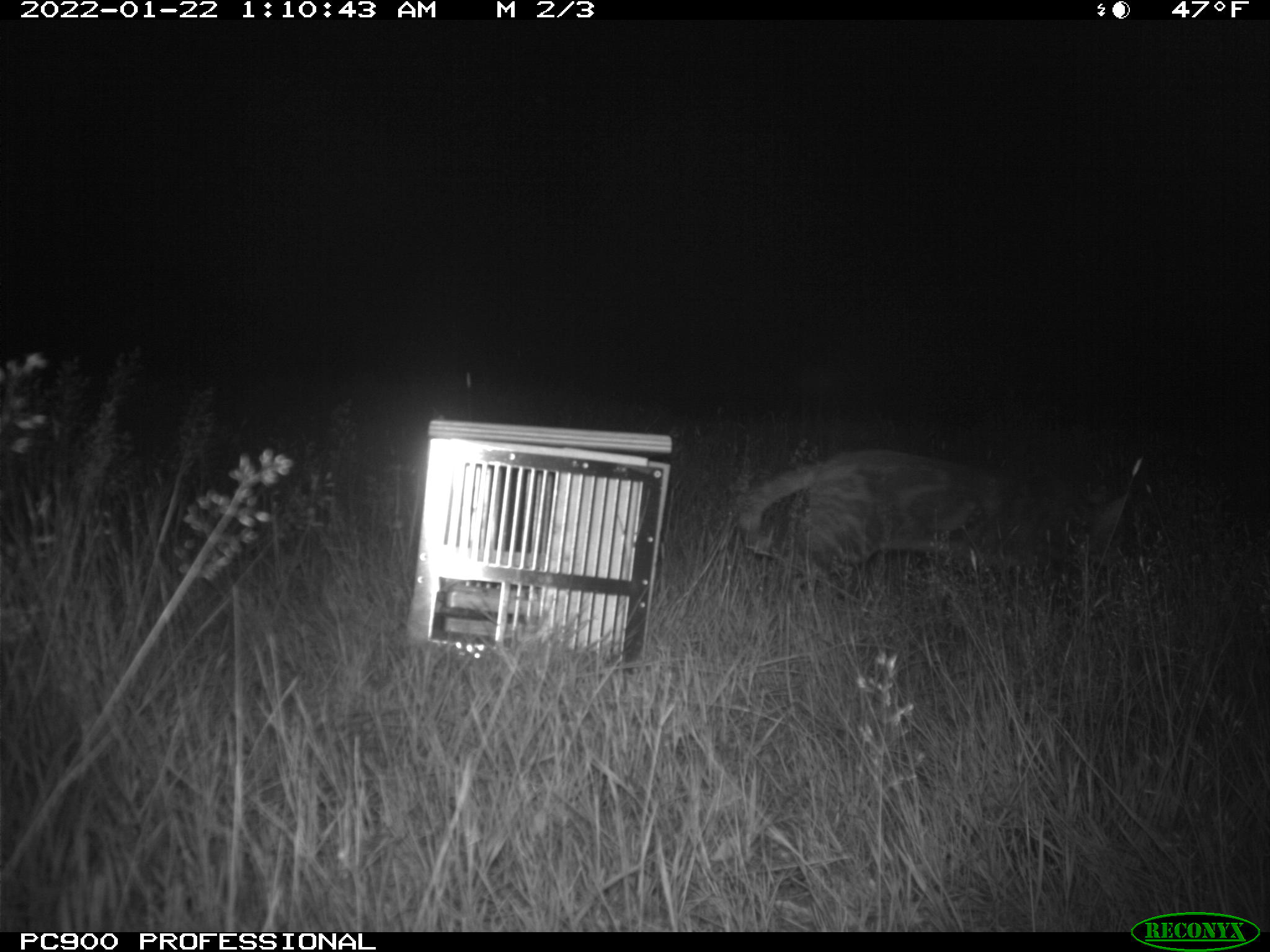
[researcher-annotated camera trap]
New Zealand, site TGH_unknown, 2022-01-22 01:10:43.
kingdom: Animalia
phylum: Chordata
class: Mammalia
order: Carnivora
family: Felidae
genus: Felis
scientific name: Felis catus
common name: domestic cat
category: cat